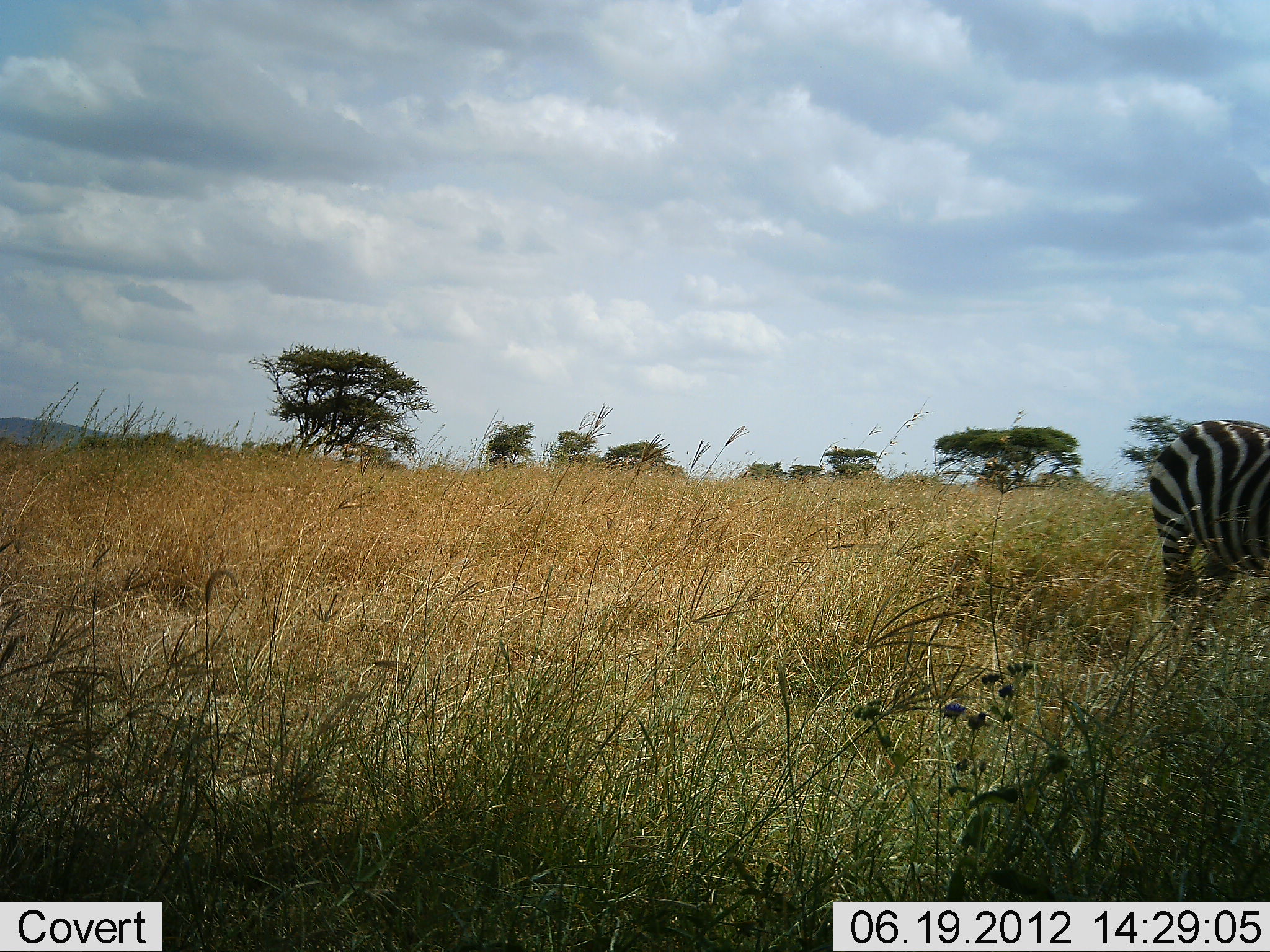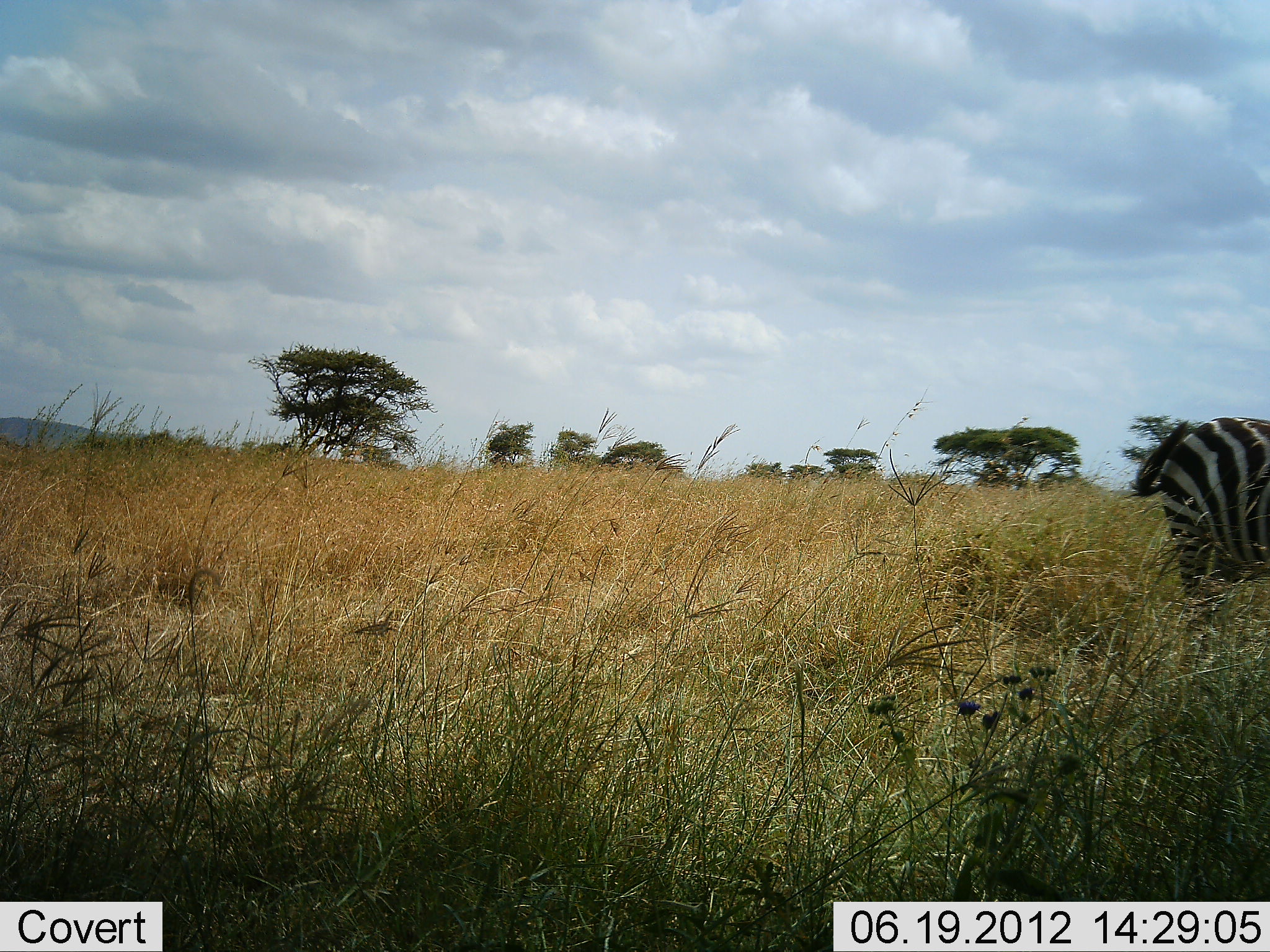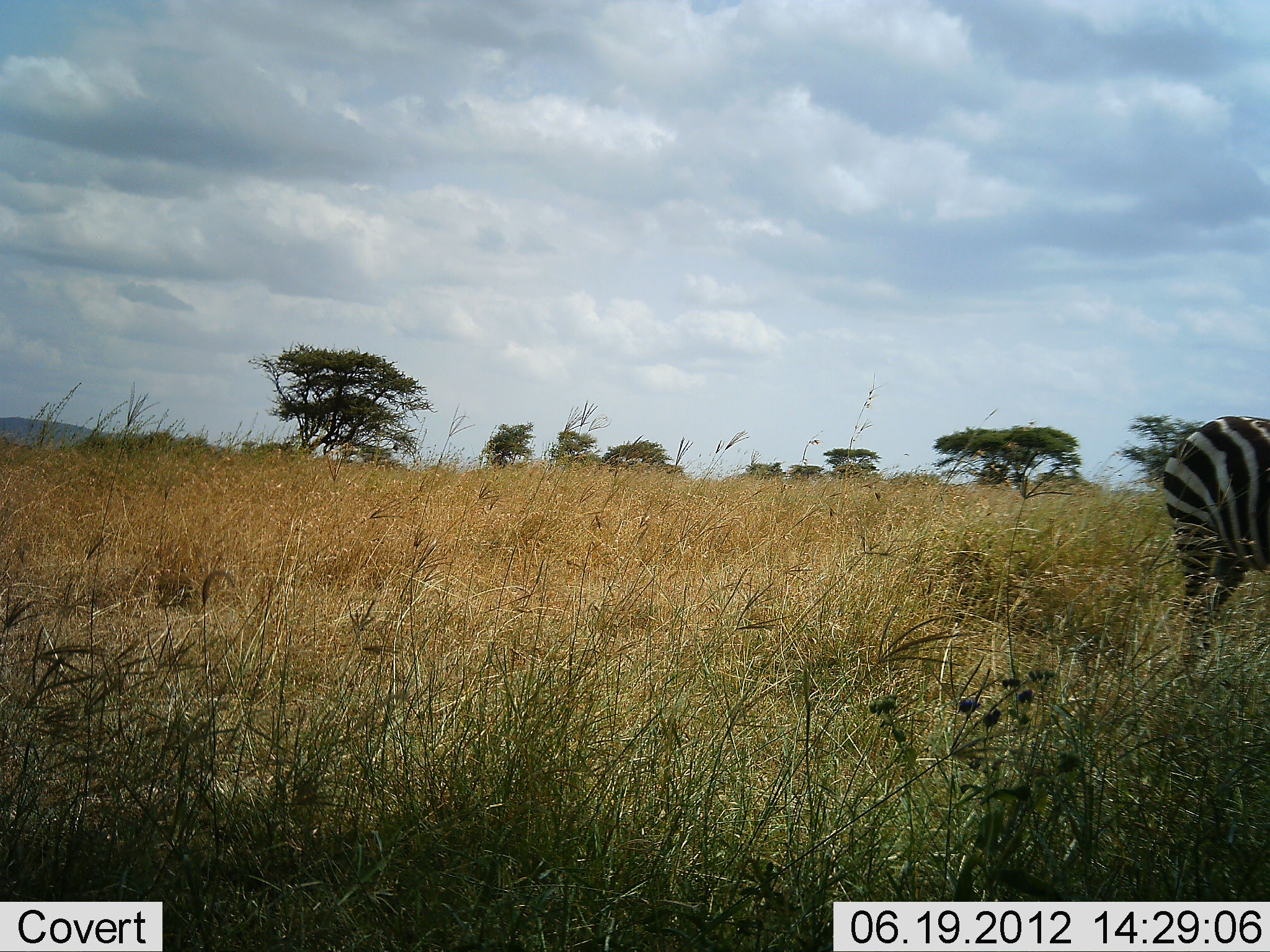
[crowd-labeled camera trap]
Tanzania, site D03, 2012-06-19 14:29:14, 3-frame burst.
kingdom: Animalia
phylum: Chordata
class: Mammalia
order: Perissodactyla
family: Equidae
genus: Equus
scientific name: Equus quagga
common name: plains zebra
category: zebra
Zebra (plains zebra) (Equus quagga), count 1. Behavior (volunteer vote fractions): standing 90%, resting 0%, moving 0%, interacting 0%. Young present (vote fraction): 0%. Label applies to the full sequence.